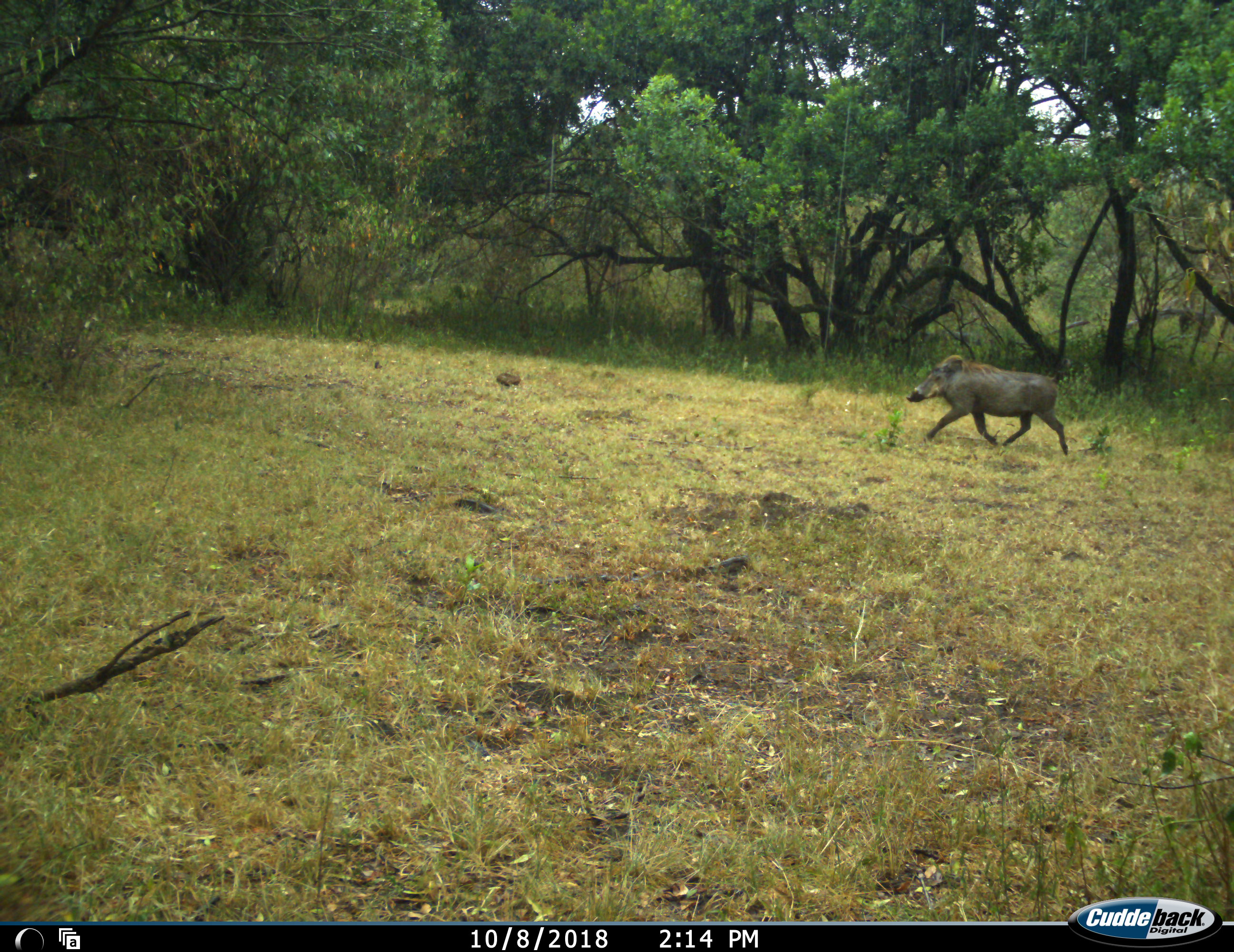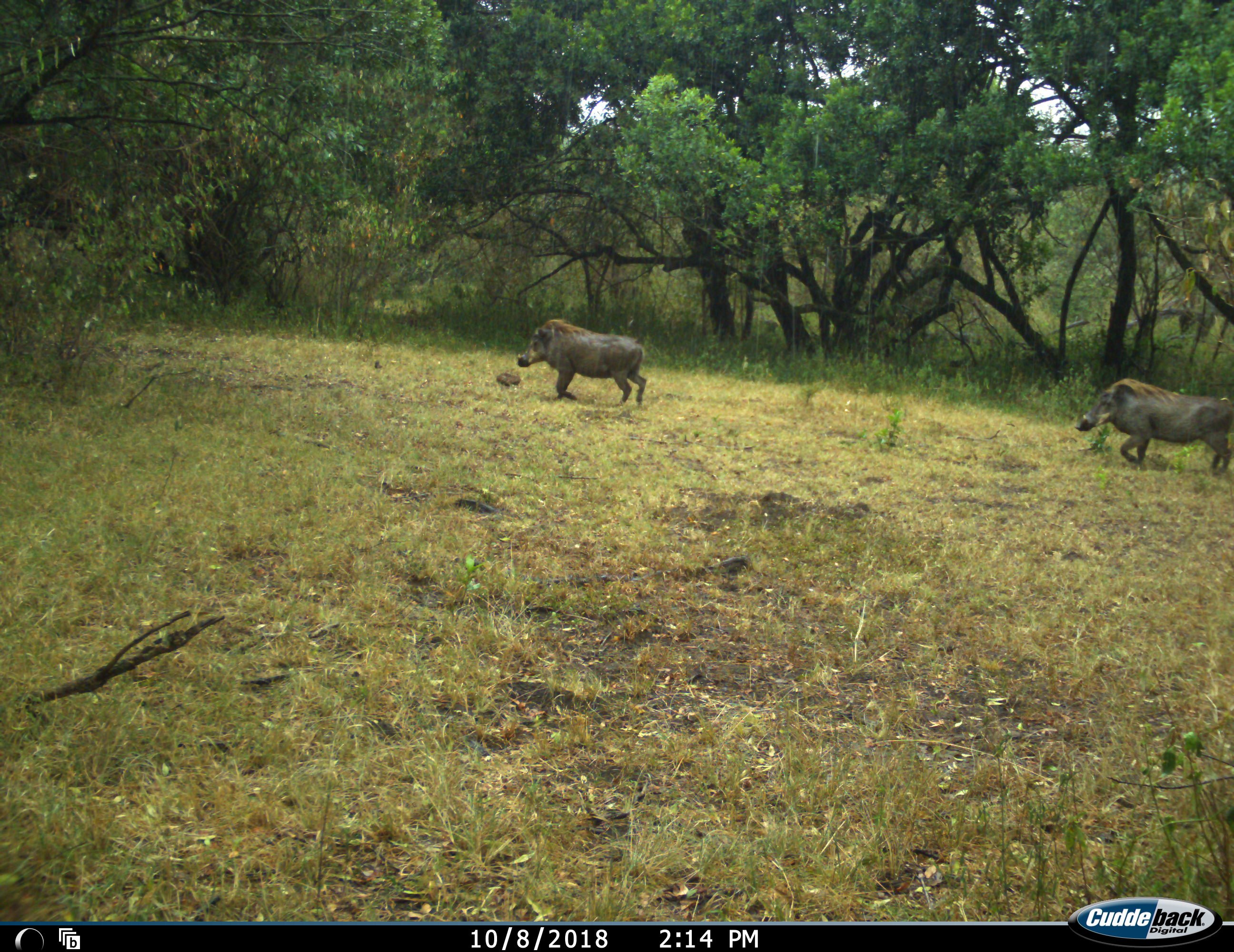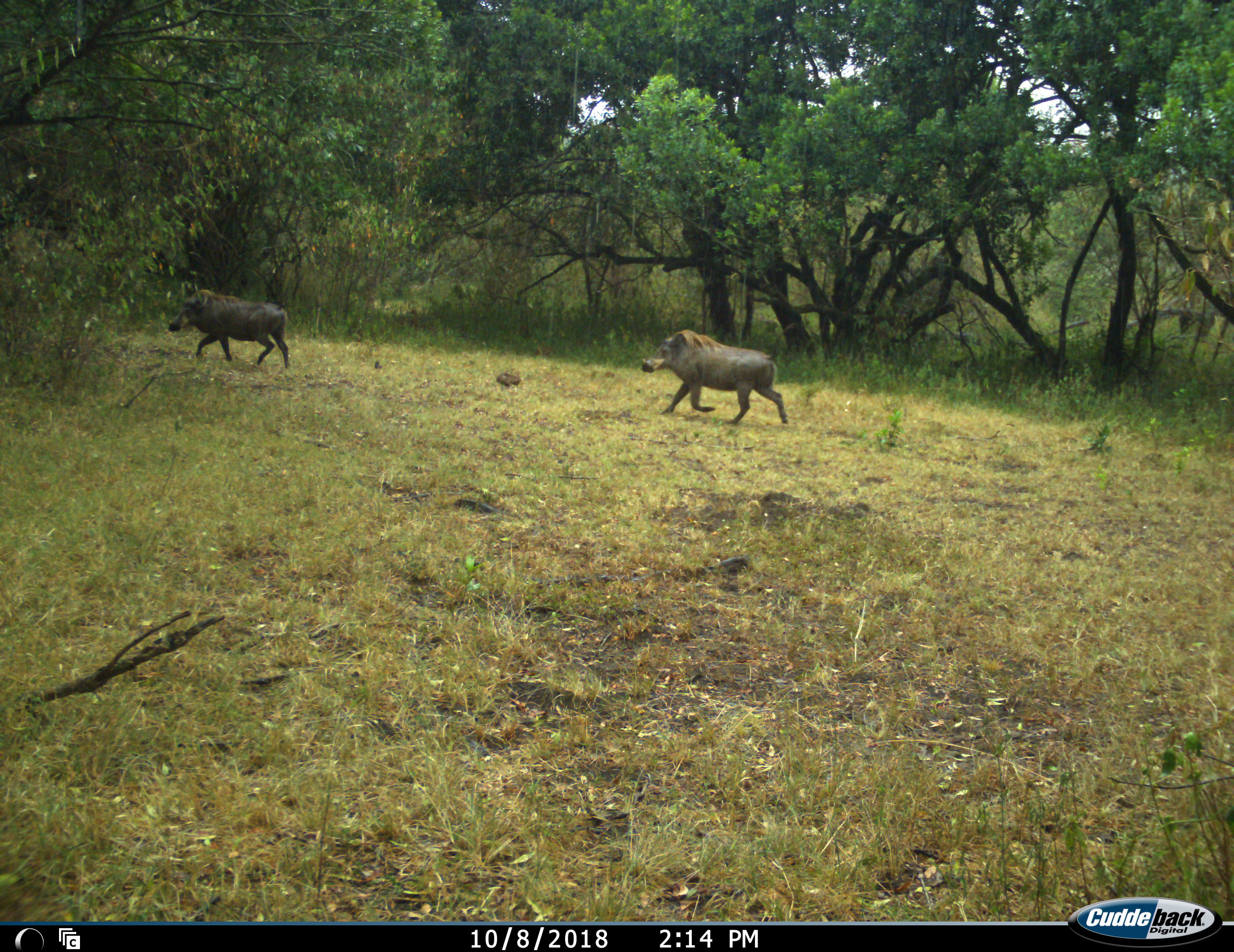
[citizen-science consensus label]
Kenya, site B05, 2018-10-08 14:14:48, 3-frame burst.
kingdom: Animalia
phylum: Chordata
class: Mammalia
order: Artiodactyla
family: Suidae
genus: Phacochoerus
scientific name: Phacochoerus africanus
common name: warthog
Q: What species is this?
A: Warthog (Phacochoerus africanus).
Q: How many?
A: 2.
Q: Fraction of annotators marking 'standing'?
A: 0%.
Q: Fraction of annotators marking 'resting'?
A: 0%.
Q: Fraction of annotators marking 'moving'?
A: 100%.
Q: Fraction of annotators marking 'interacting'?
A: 0%.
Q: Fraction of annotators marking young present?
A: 0%.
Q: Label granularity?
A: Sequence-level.